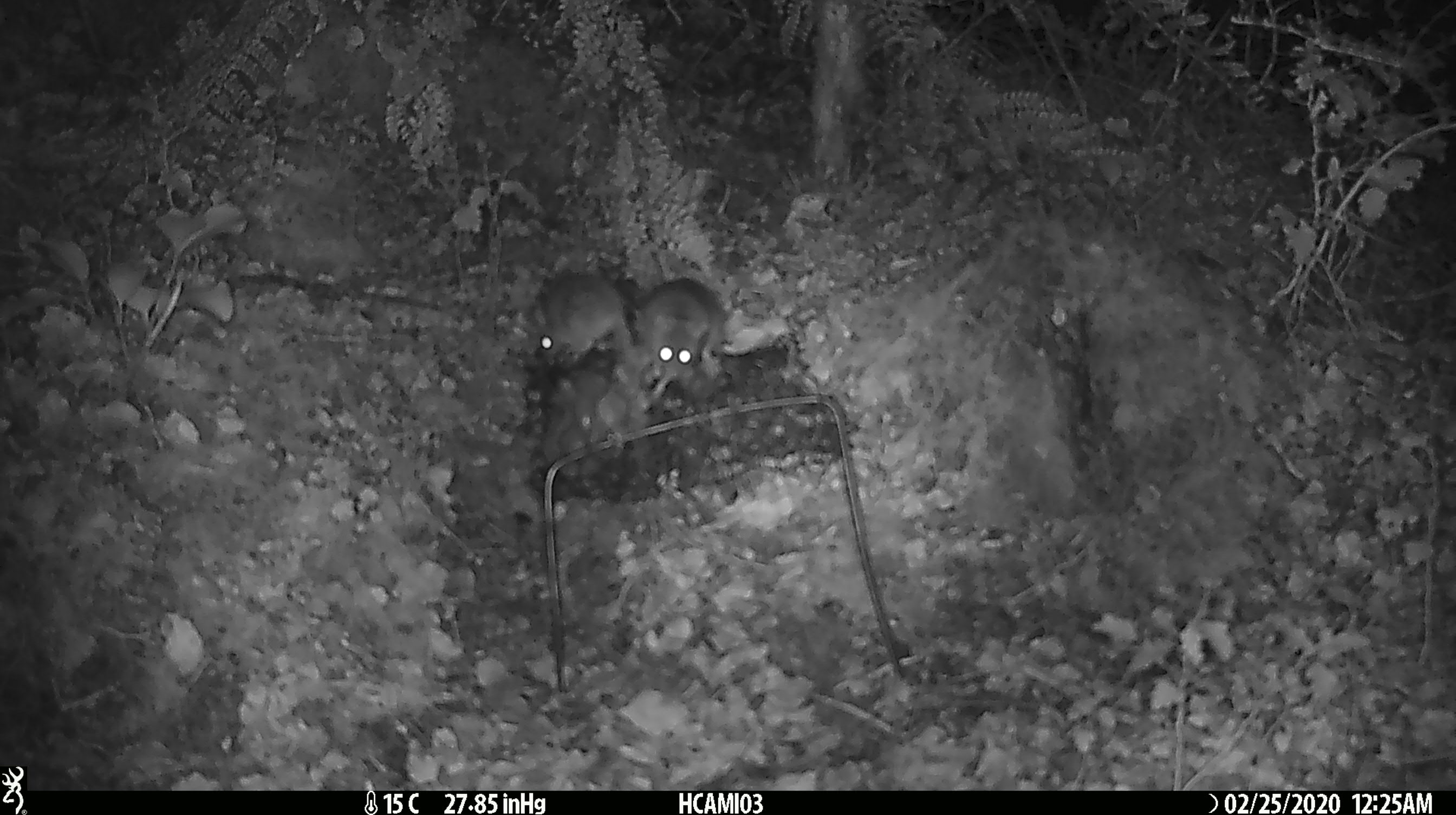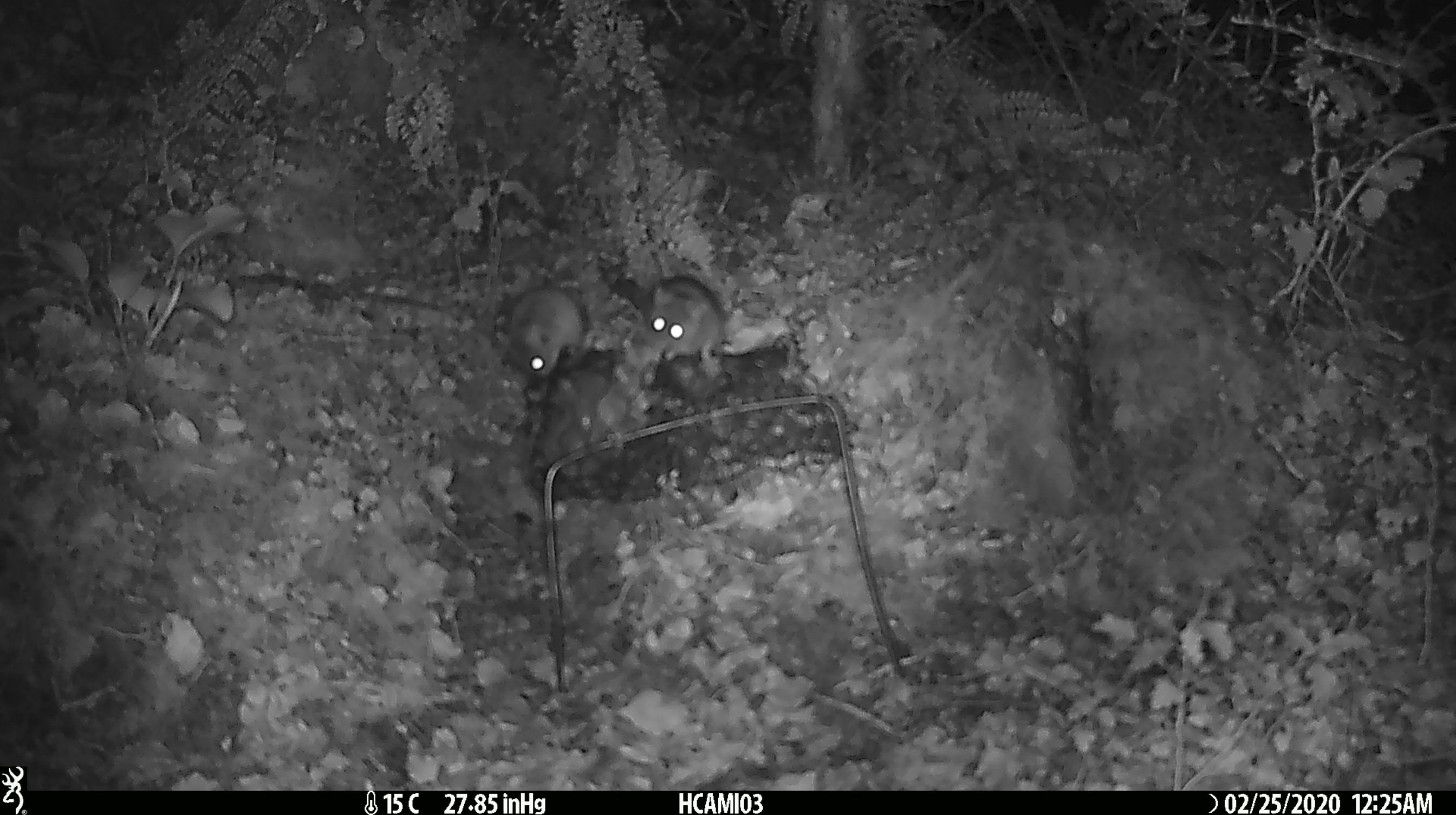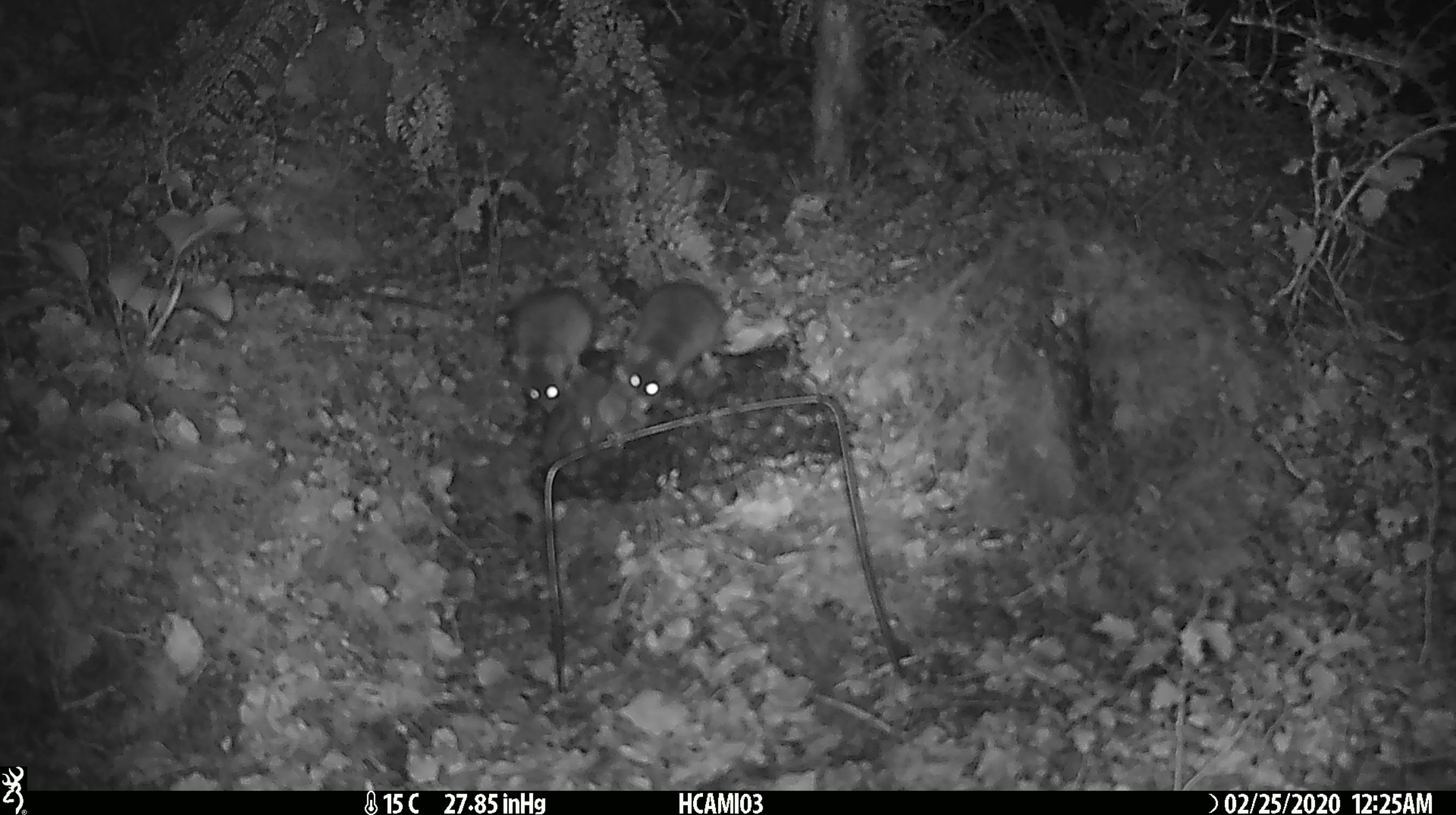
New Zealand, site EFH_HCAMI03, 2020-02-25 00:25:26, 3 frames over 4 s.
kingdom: Animalia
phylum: Chordata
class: Mammalia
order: Rodentia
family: Muridae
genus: Mus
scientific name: Mus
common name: mouse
Mouse (Mus).